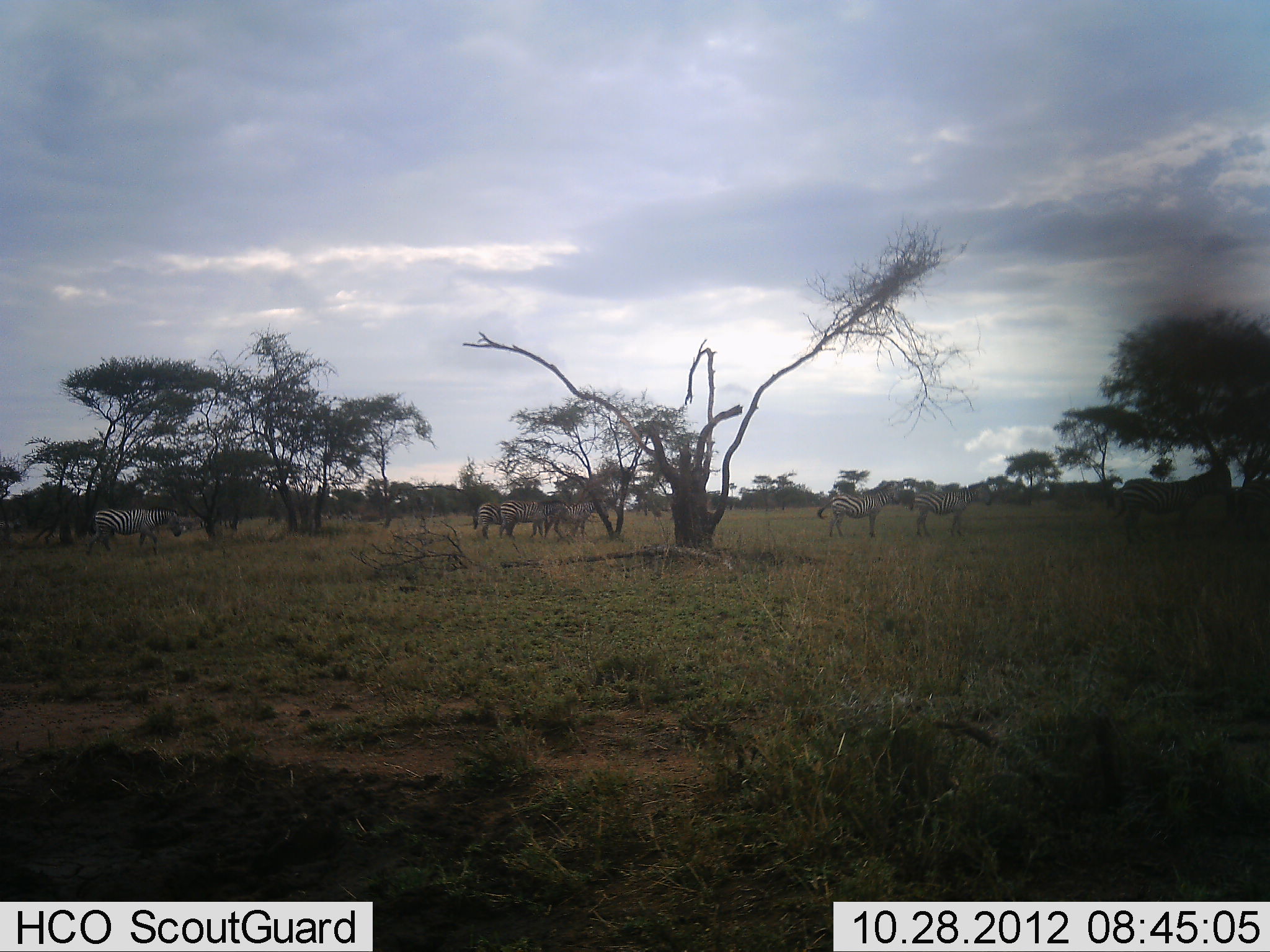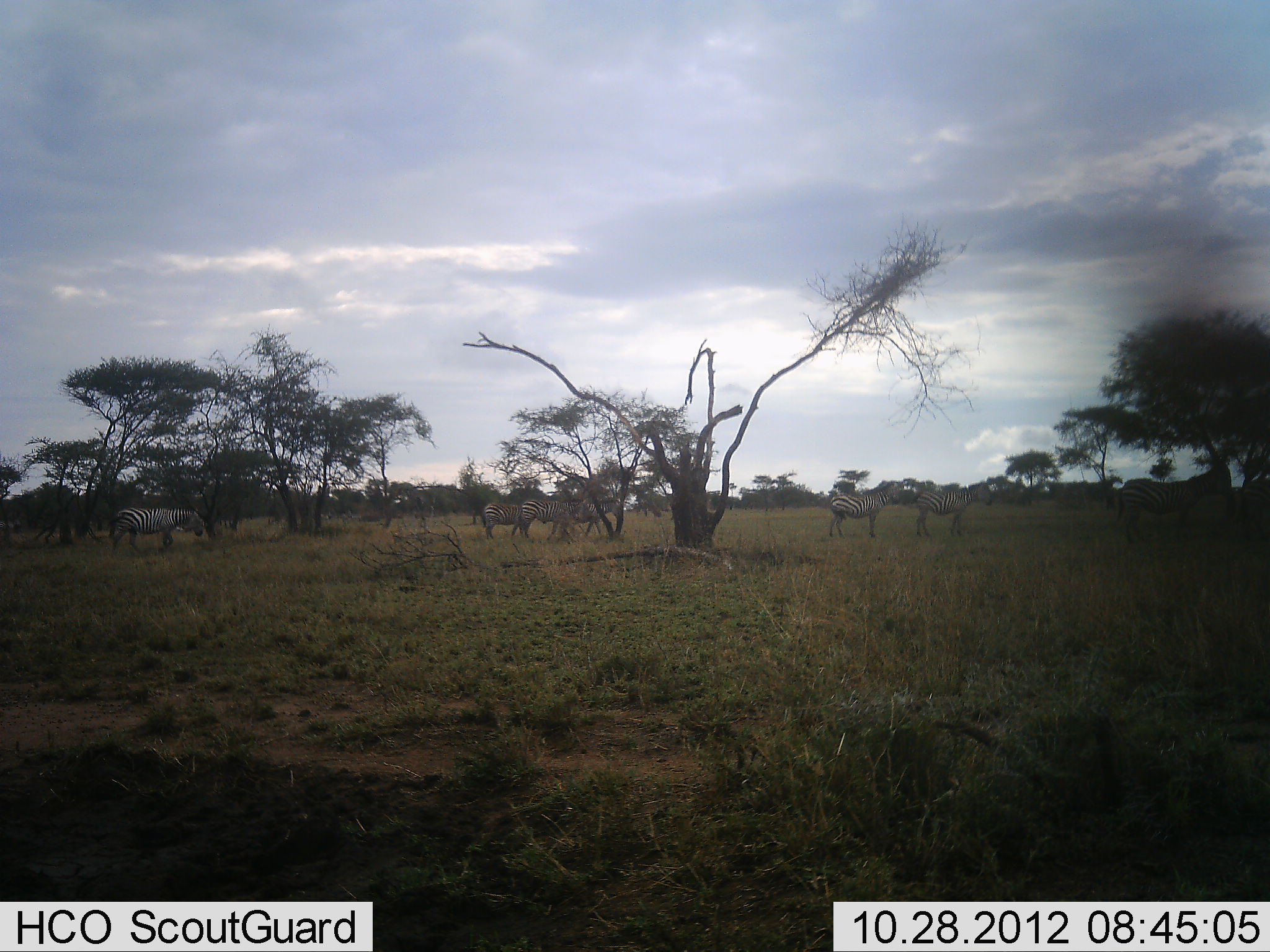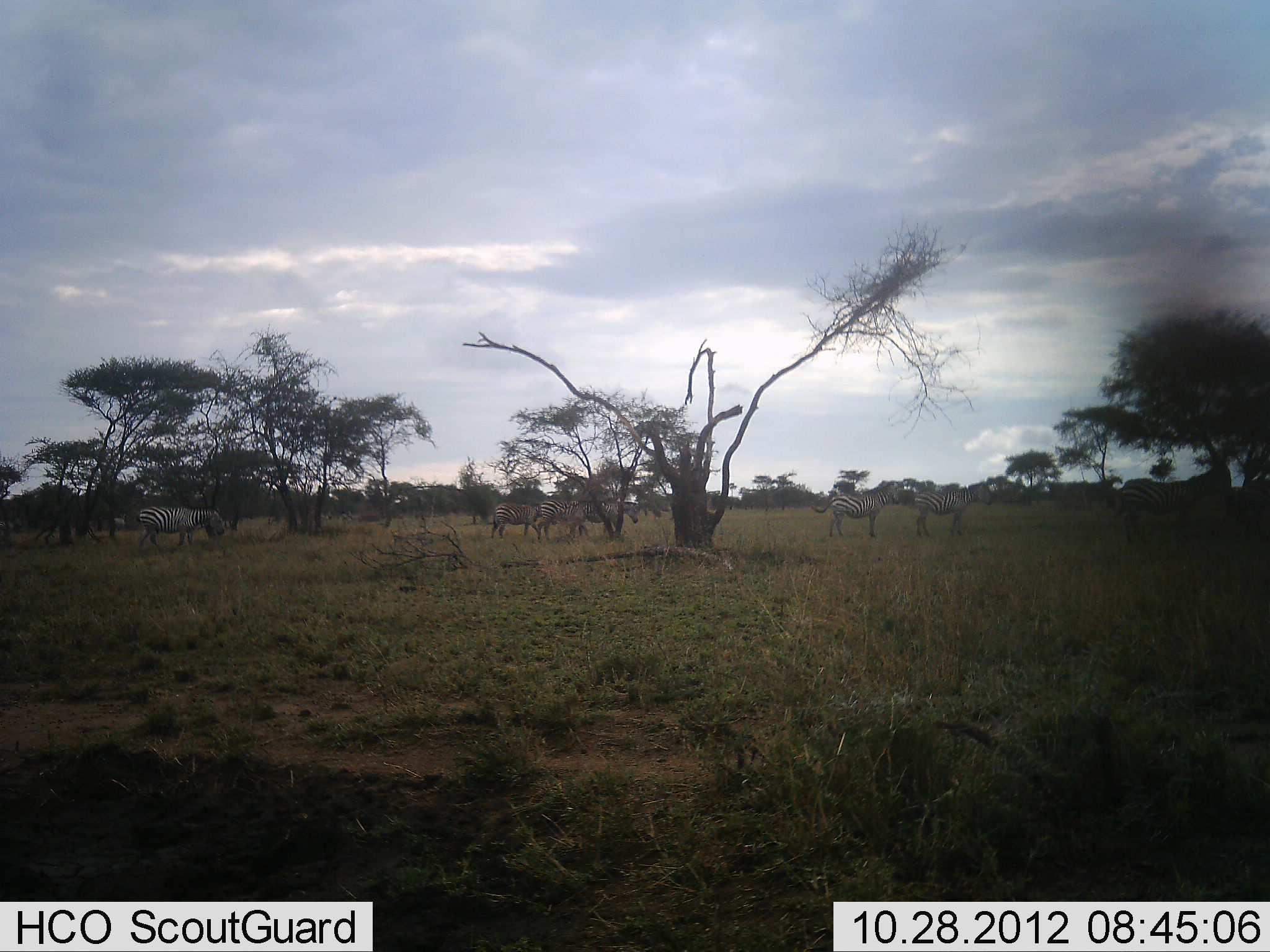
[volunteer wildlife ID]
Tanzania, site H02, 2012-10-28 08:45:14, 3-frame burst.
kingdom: Animalia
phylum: Chordata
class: Mammalia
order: Perissodactyla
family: Equidae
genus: Equus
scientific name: Equus quagga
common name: plains zebra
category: zebra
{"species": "zebra (plains zebra) (Equus quagga)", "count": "6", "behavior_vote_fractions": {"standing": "70%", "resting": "0%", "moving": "80%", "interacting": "0%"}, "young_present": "0%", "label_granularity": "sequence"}